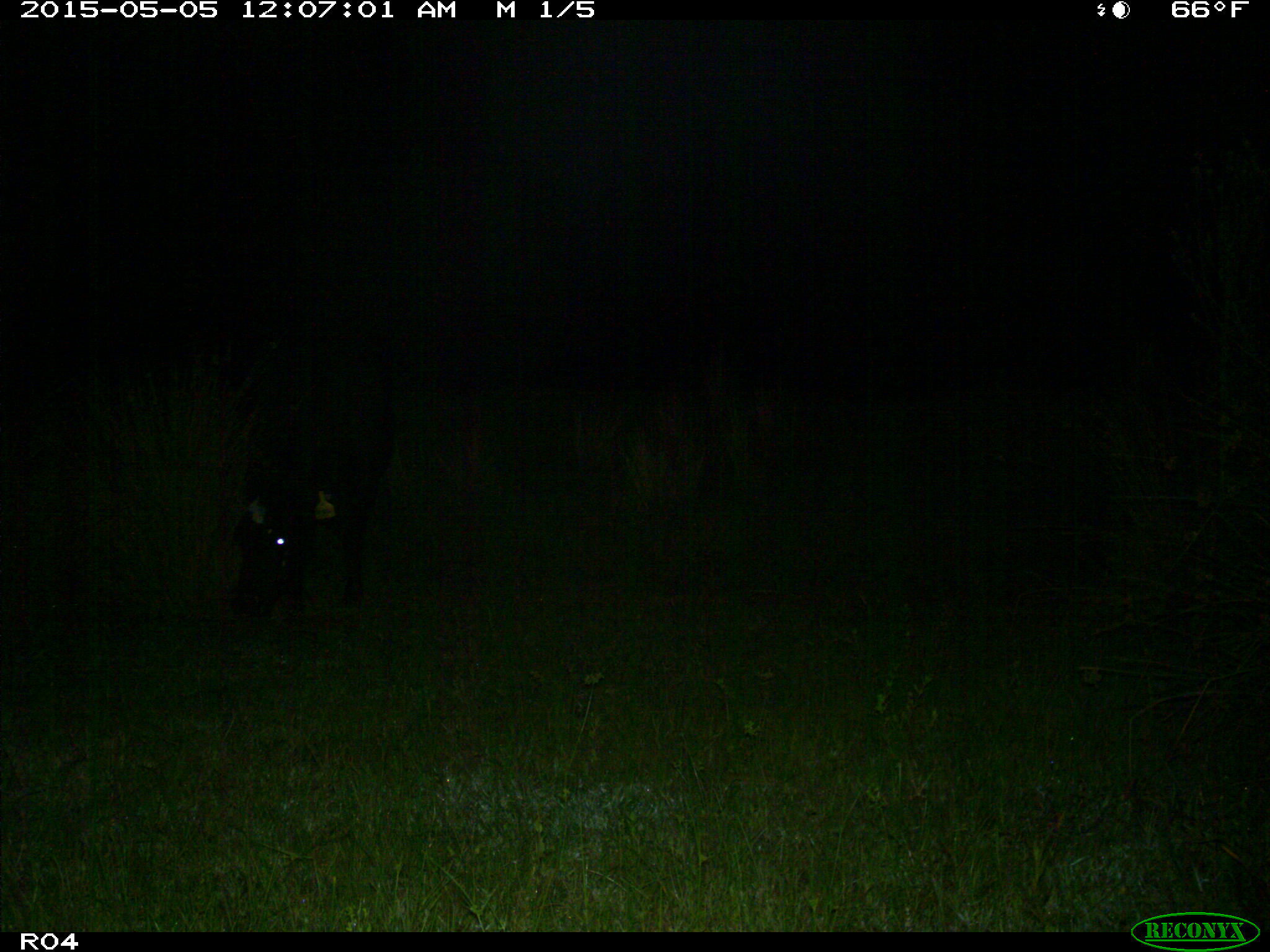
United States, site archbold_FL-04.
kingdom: Animalia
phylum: Chordata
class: Mammalia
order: Artiodactyla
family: Bovidae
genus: Bos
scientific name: Bos taurus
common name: domestic cow